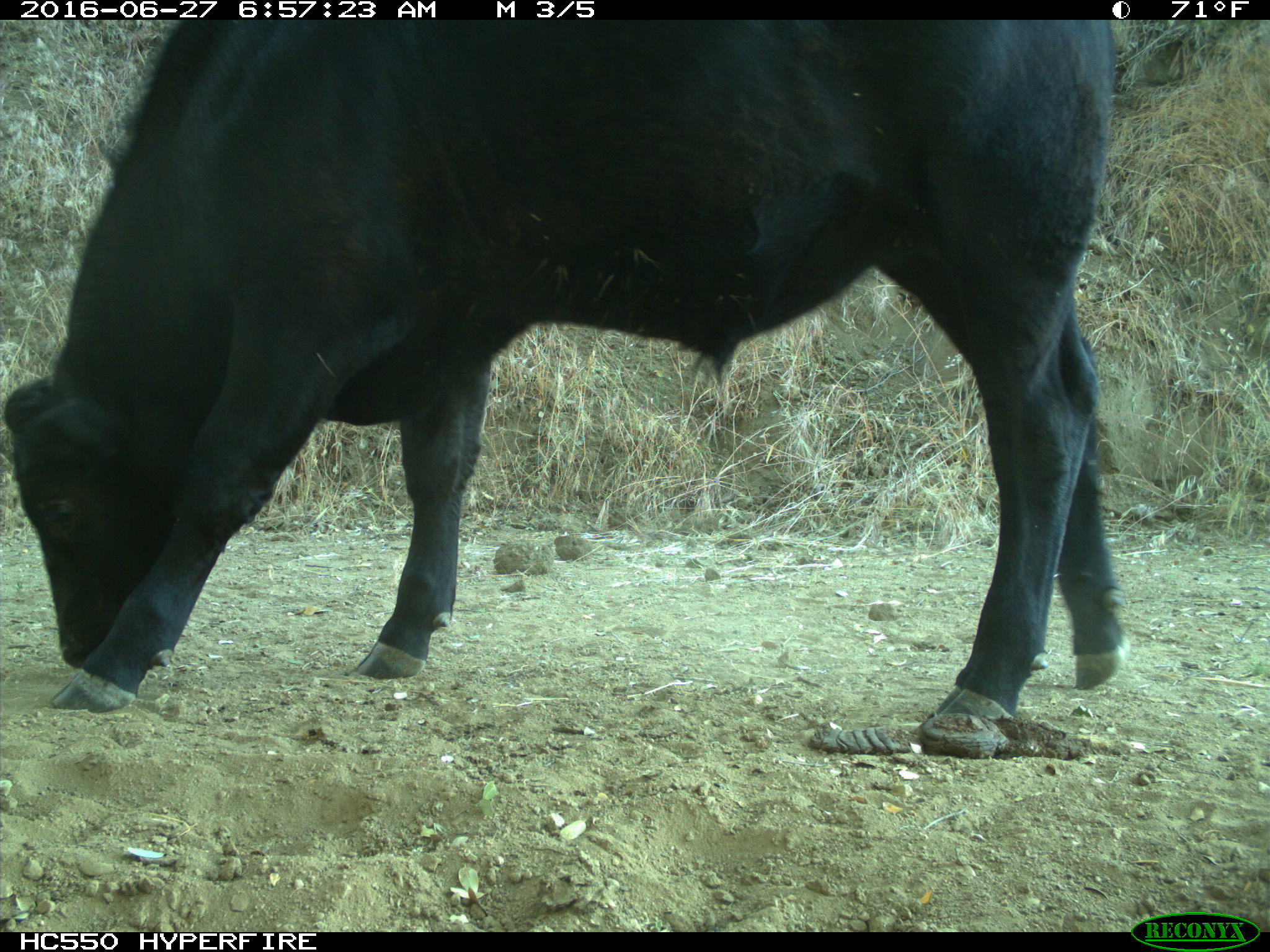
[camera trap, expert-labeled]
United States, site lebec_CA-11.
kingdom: Animalia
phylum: Chordata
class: Mammalia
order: Artiodactyla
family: Bovidae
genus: Bos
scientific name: Bos taurus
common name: domestic cow